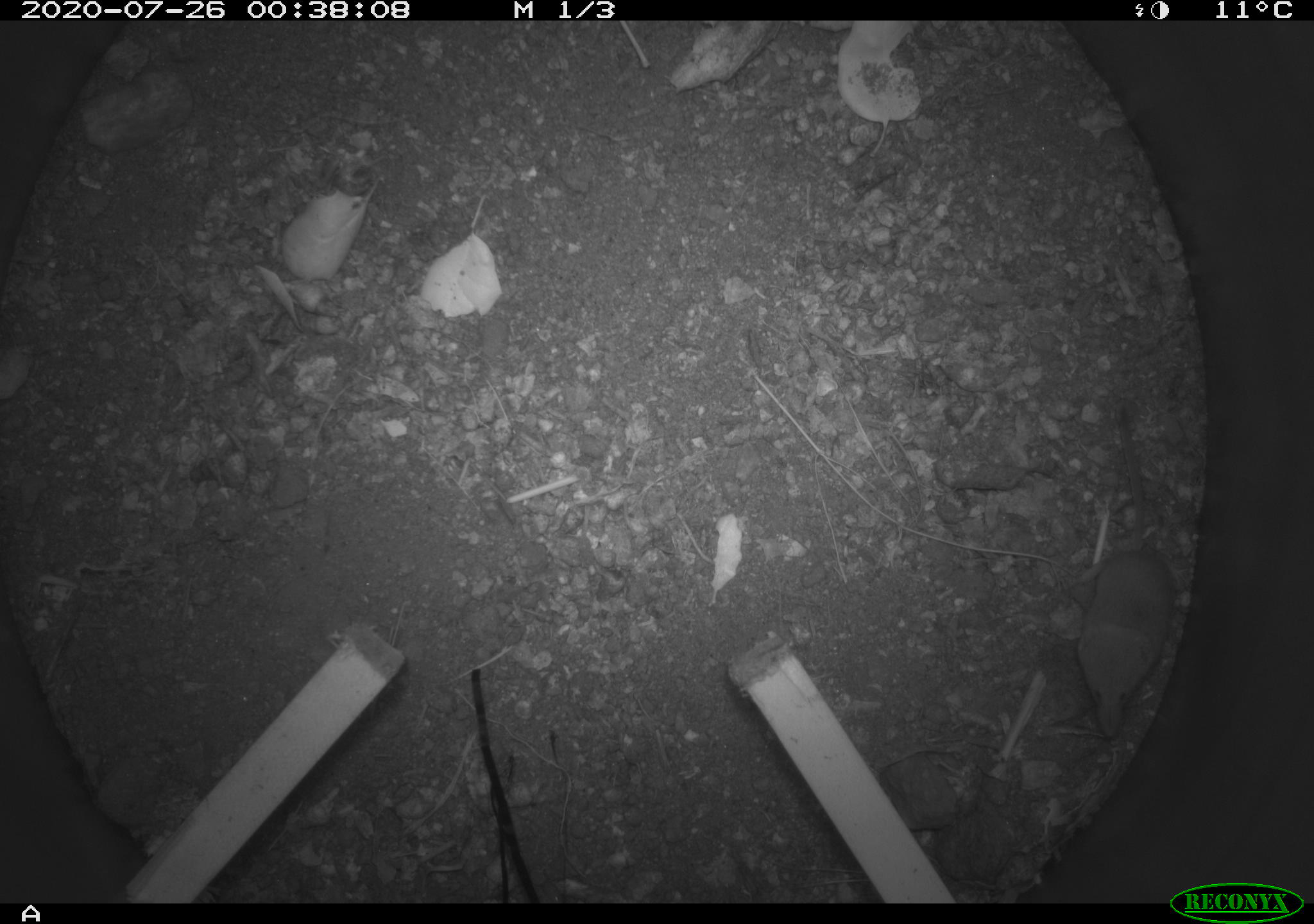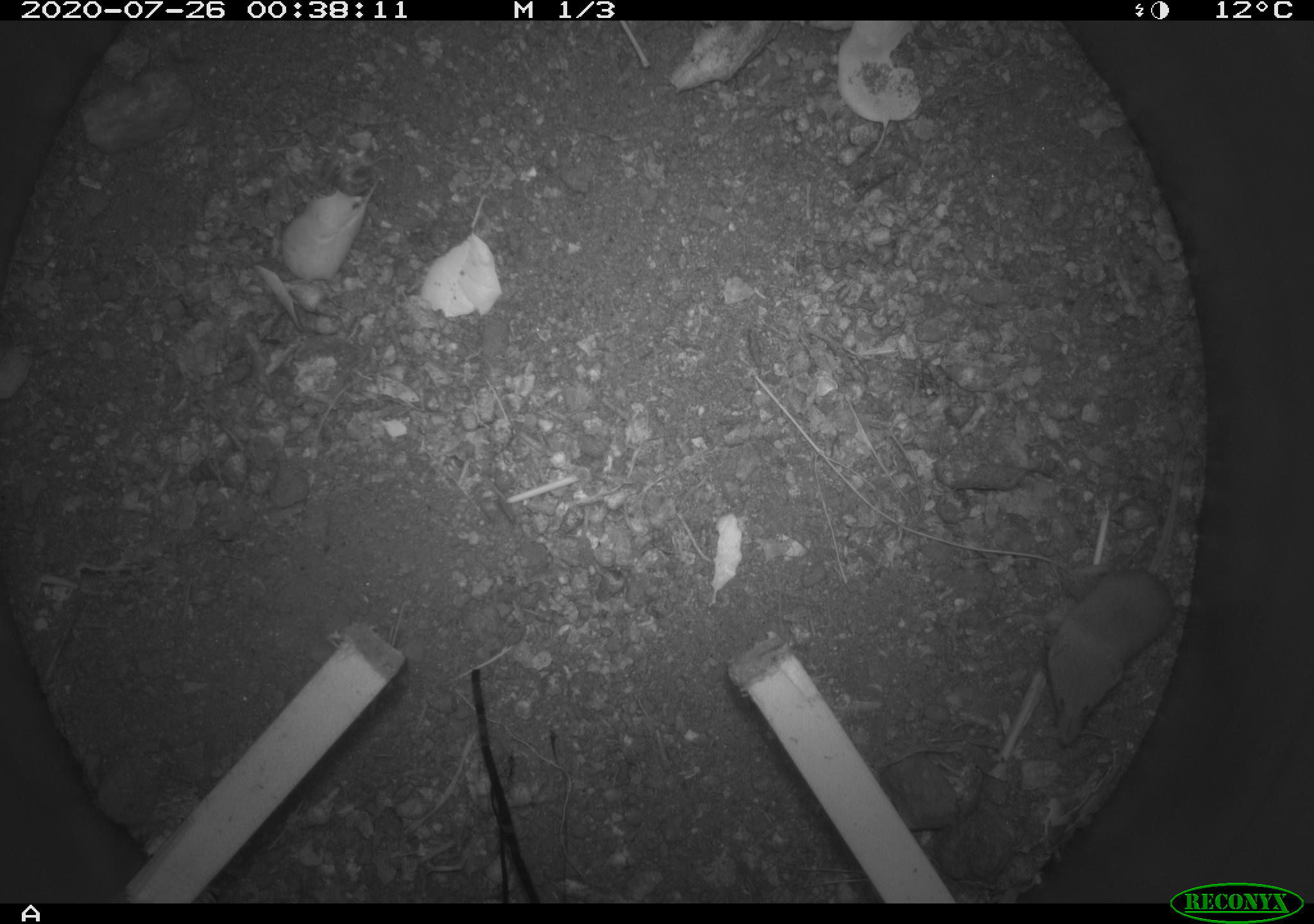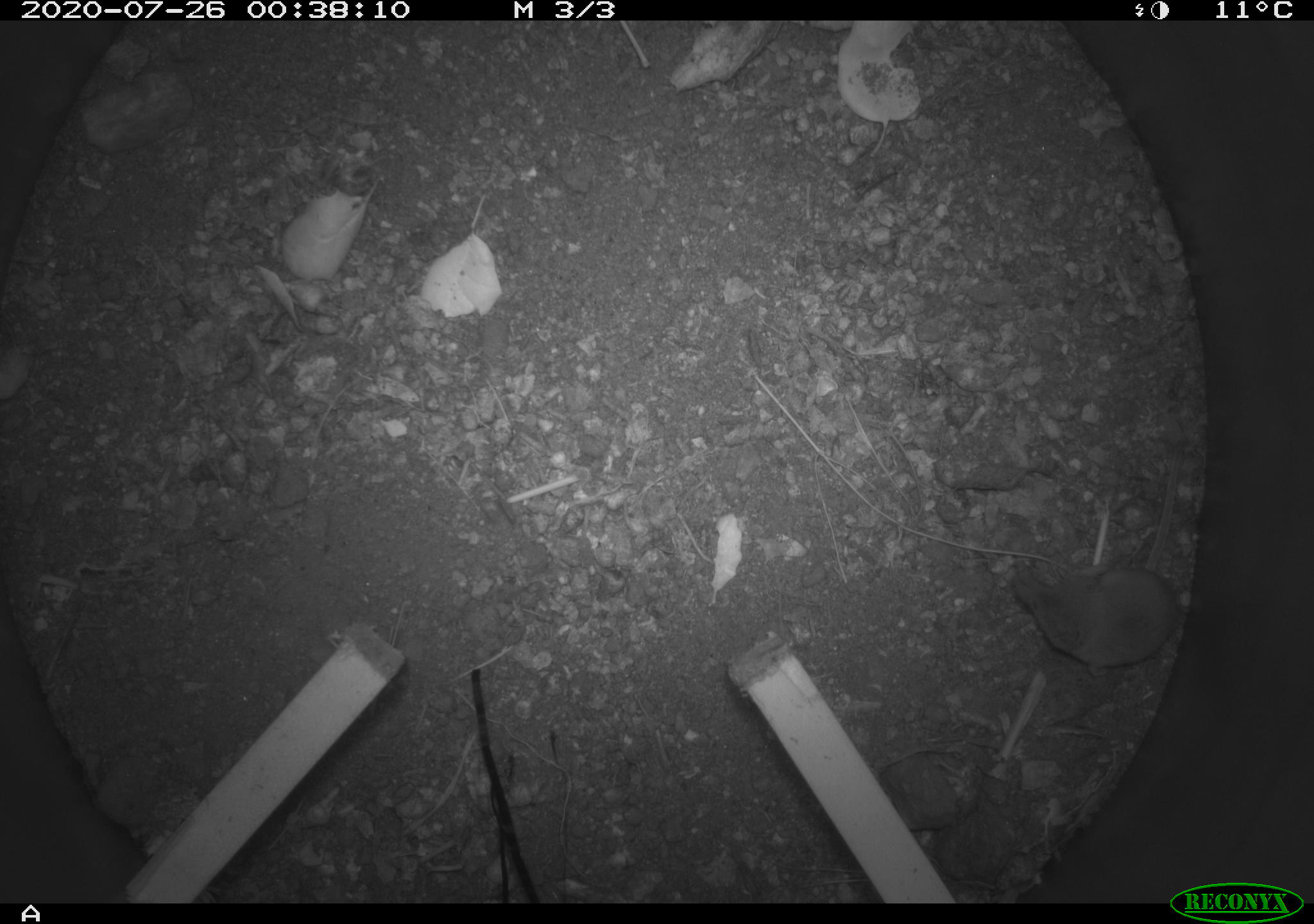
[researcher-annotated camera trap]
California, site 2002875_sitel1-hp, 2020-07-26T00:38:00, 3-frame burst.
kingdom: Animalia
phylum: Chordata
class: Mammalia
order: Eulipotyphla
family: Soricidae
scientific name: Soricidae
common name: shrews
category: soricidae family